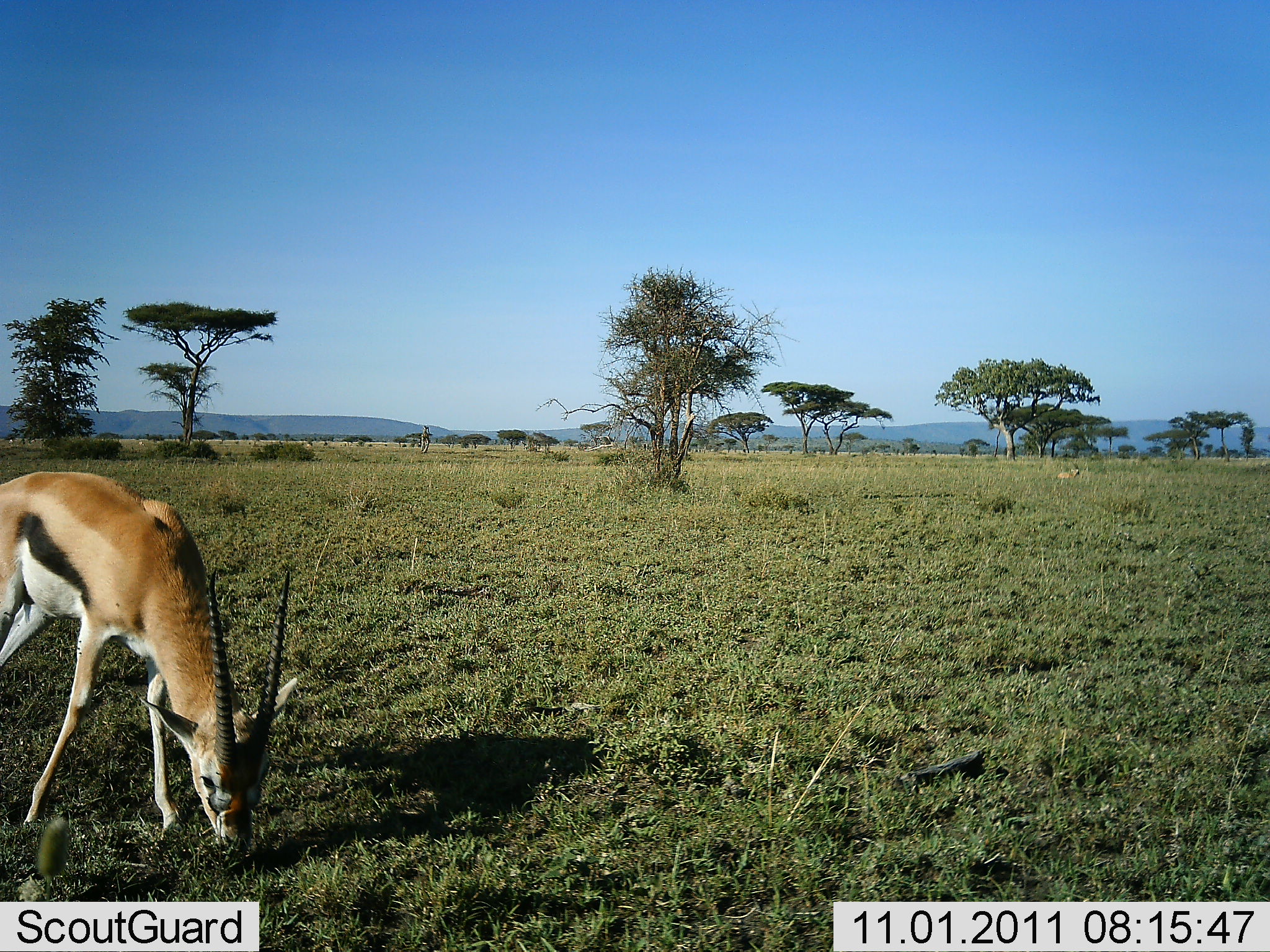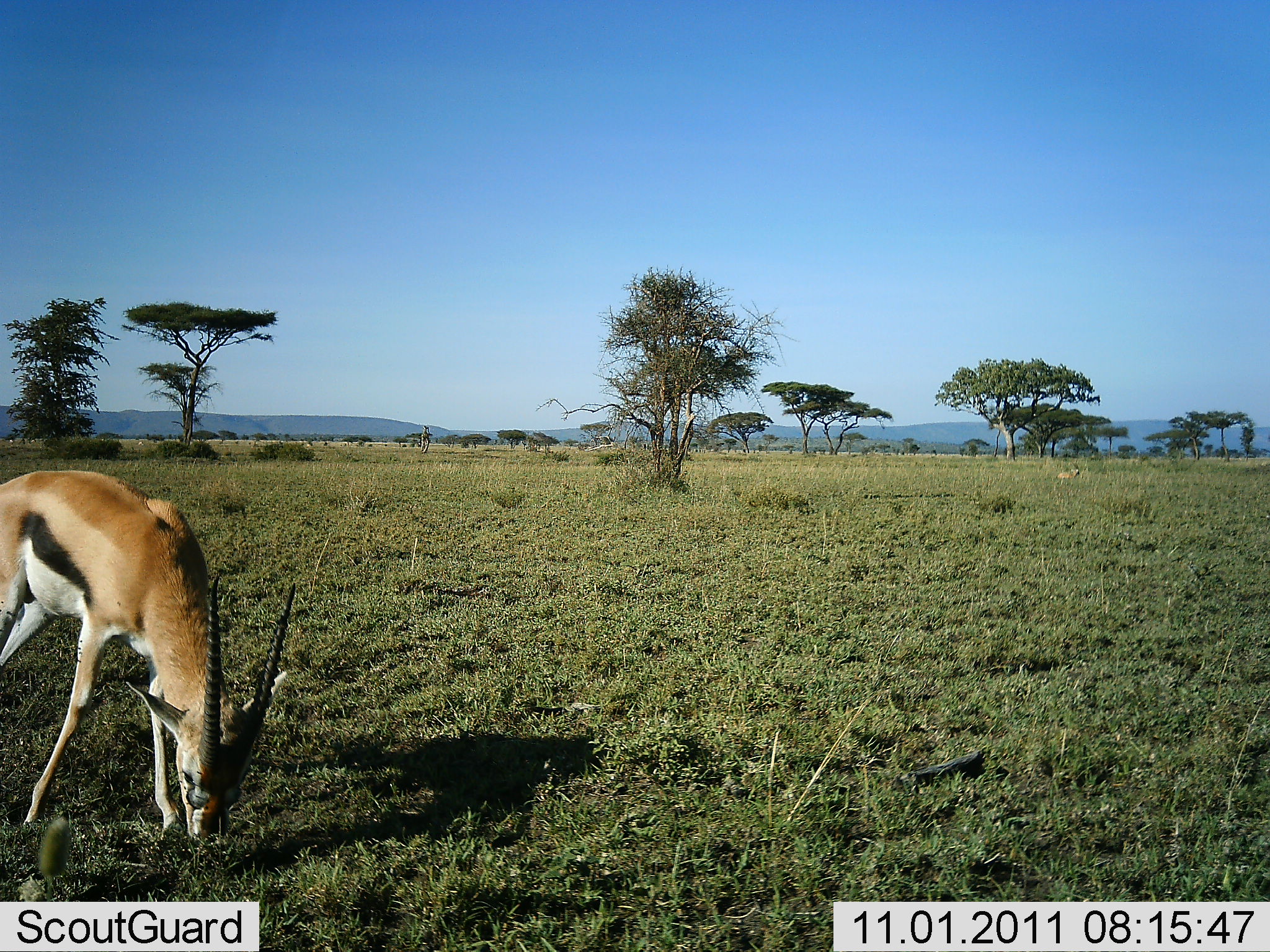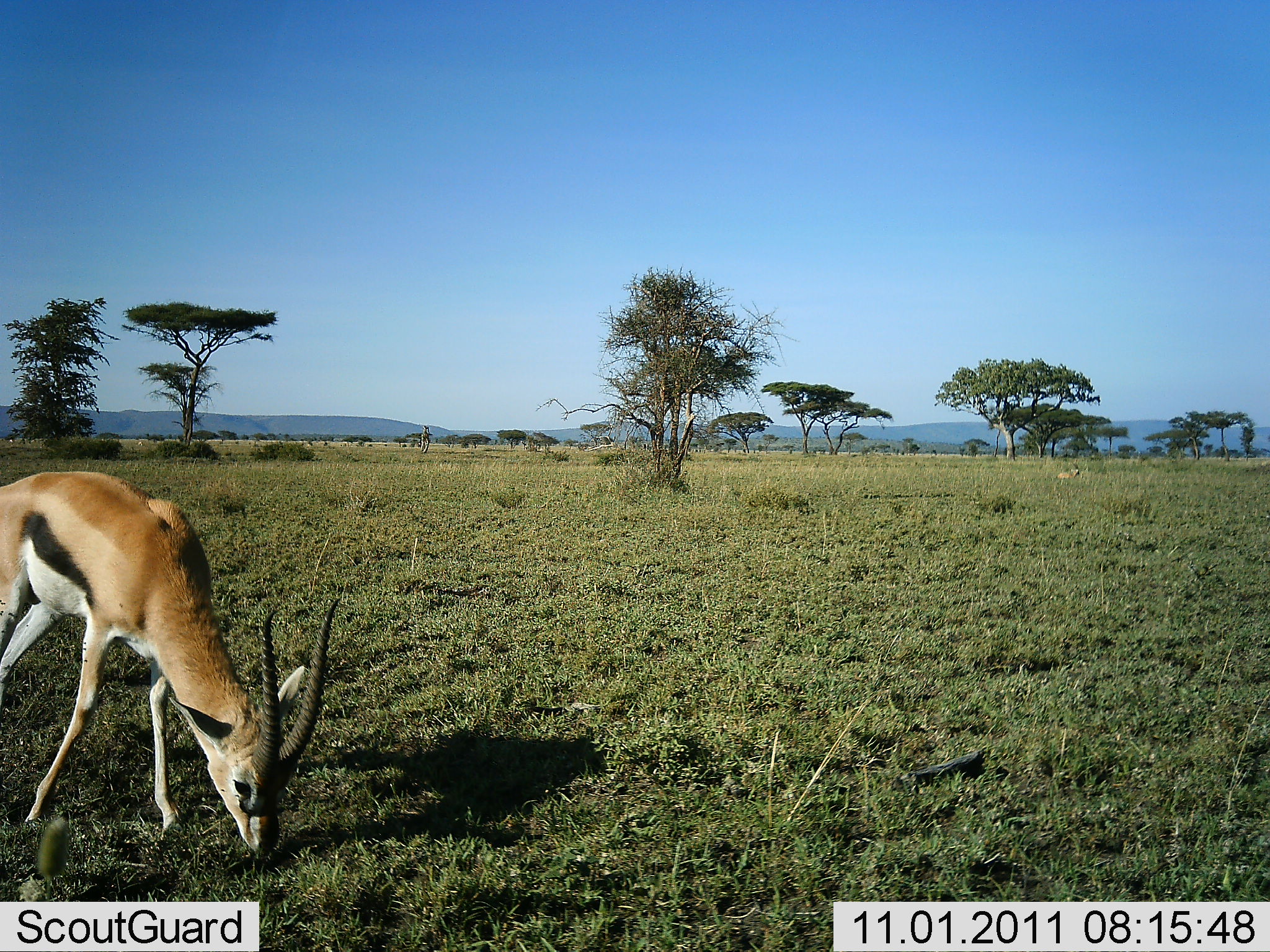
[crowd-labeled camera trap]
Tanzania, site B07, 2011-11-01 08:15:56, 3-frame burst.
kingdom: Animalia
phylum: Chordata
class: Mammalia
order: Artiodactyla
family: Bovidae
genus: Eudorcas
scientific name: Eudorcas thomsonii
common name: thomson's gazelle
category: gazellethomsons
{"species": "gazellethomsons (thomson's gazelle) (Eudorcas thomsonii)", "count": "1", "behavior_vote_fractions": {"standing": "14%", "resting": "14%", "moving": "0%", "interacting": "0%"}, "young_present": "0%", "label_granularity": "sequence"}